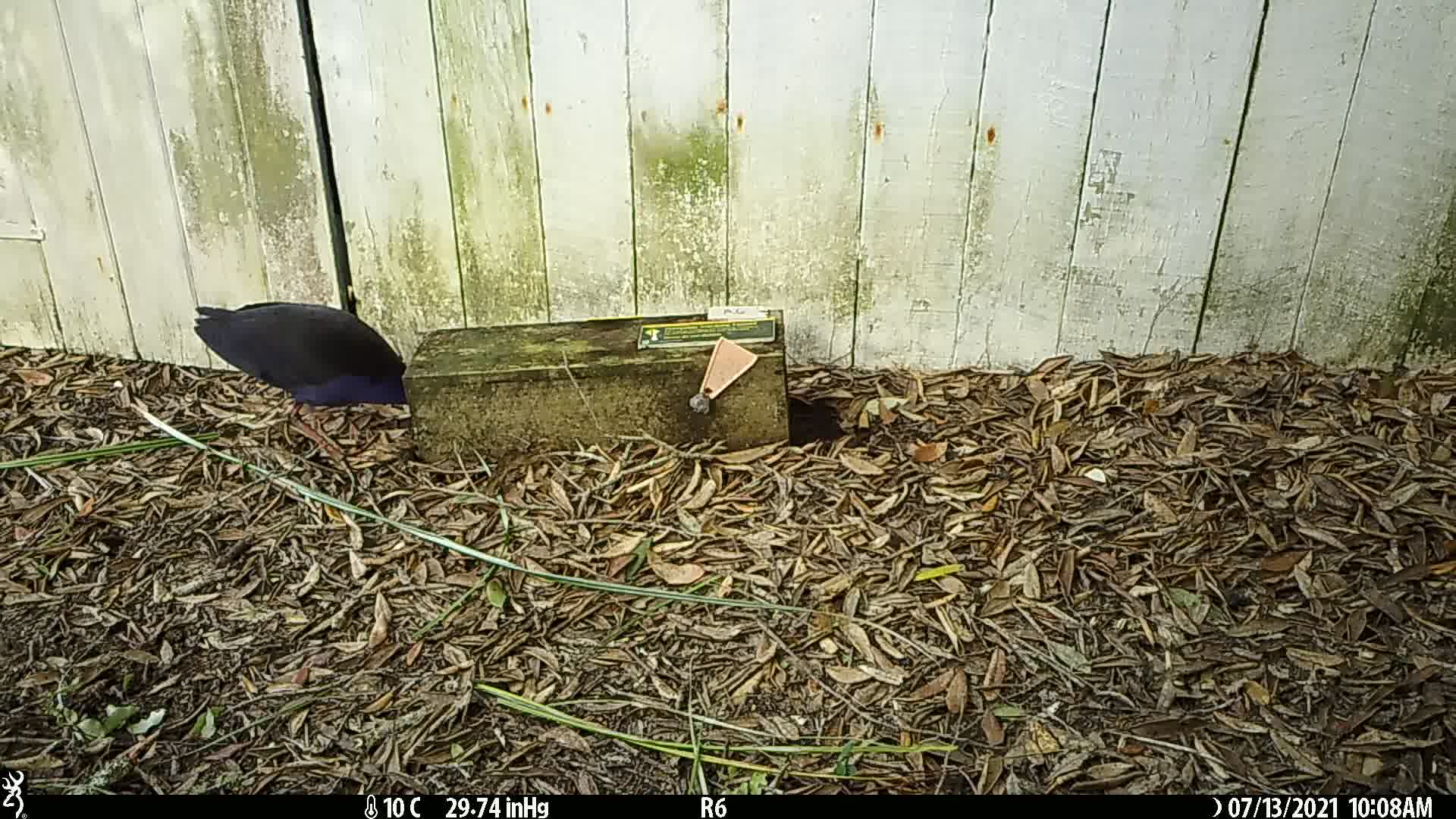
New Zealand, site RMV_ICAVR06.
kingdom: Animalia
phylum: Chordata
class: Aves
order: Gruiformes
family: Rallidae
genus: Porphyrio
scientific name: Porphyrio melanotus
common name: australasian swamphen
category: pukeko